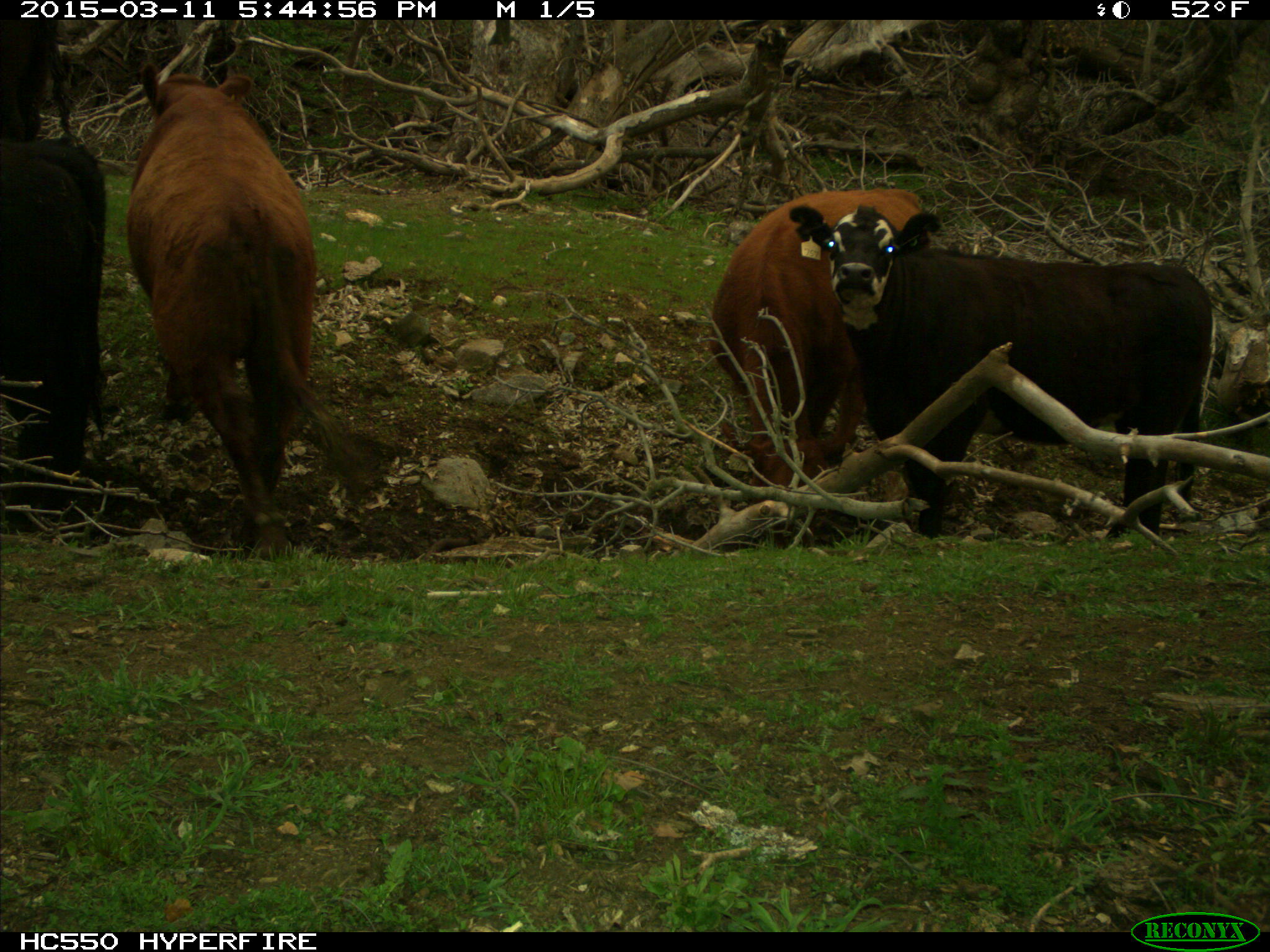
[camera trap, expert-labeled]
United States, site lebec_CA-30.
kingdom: Animalia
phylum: Chordata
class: Mammalia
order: Artiodactyla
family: Bovidae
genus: Bos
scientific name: Bos taurus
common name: domestic cow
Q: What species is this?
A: Bos taurus (domestic cow).